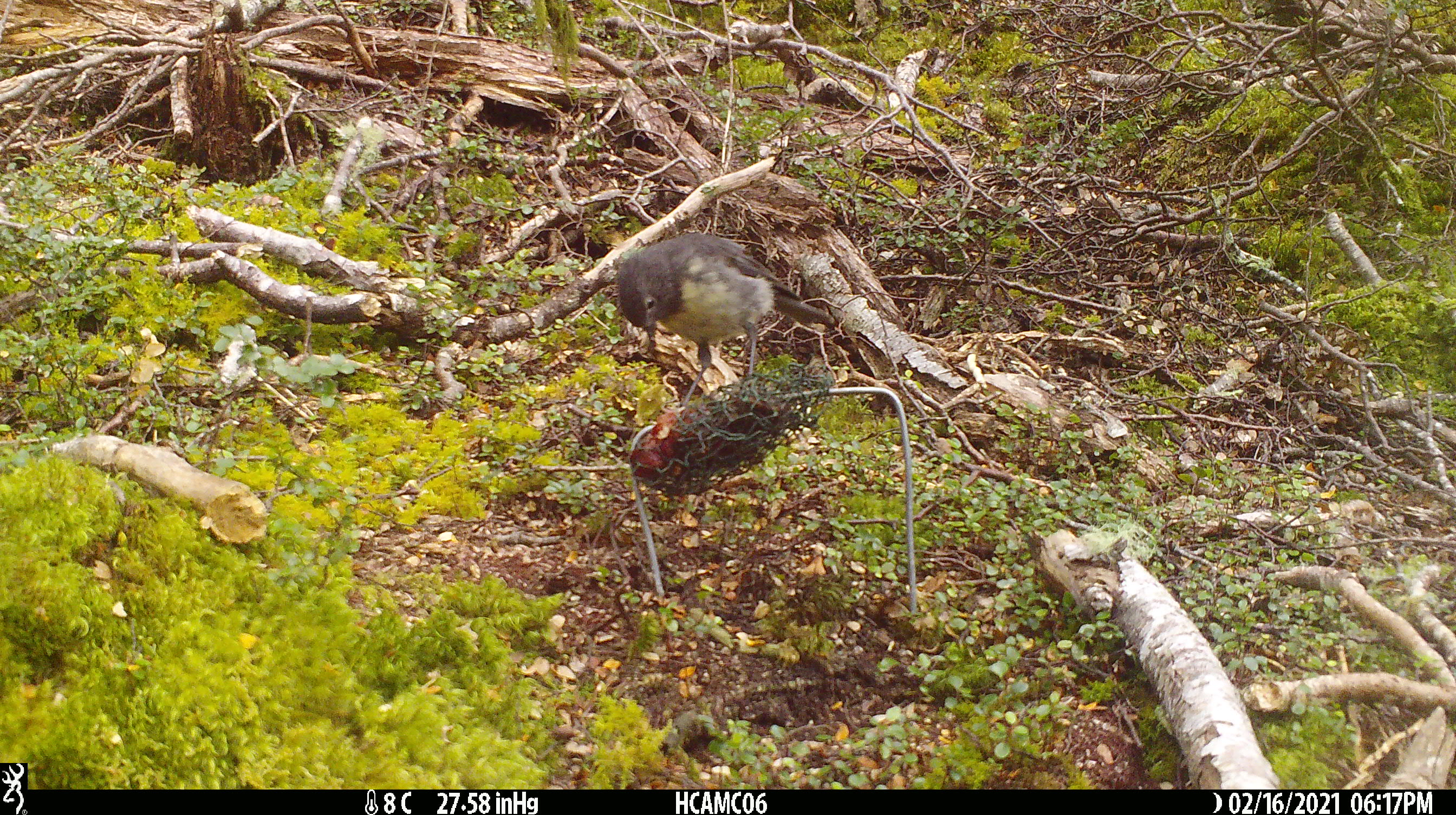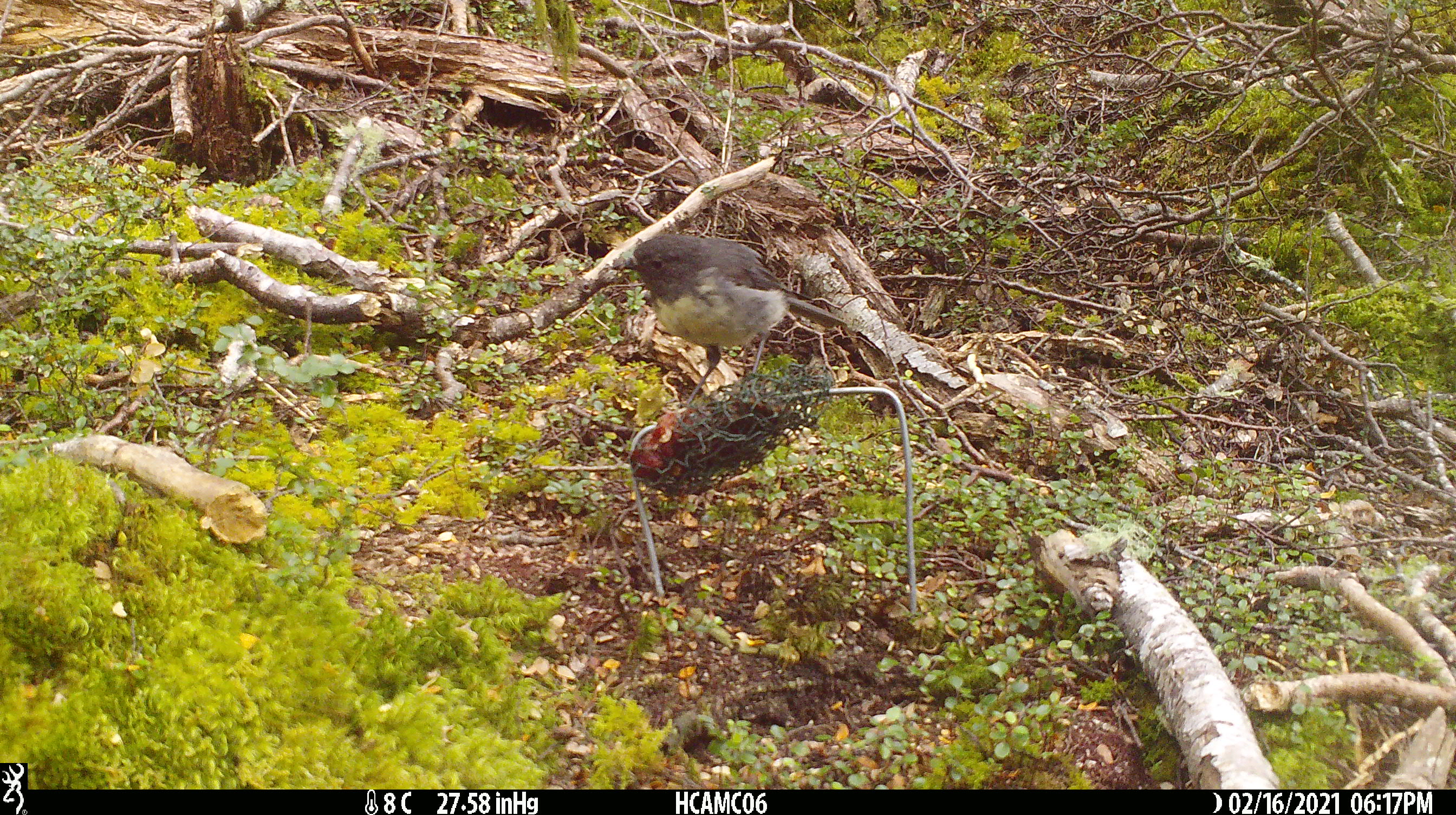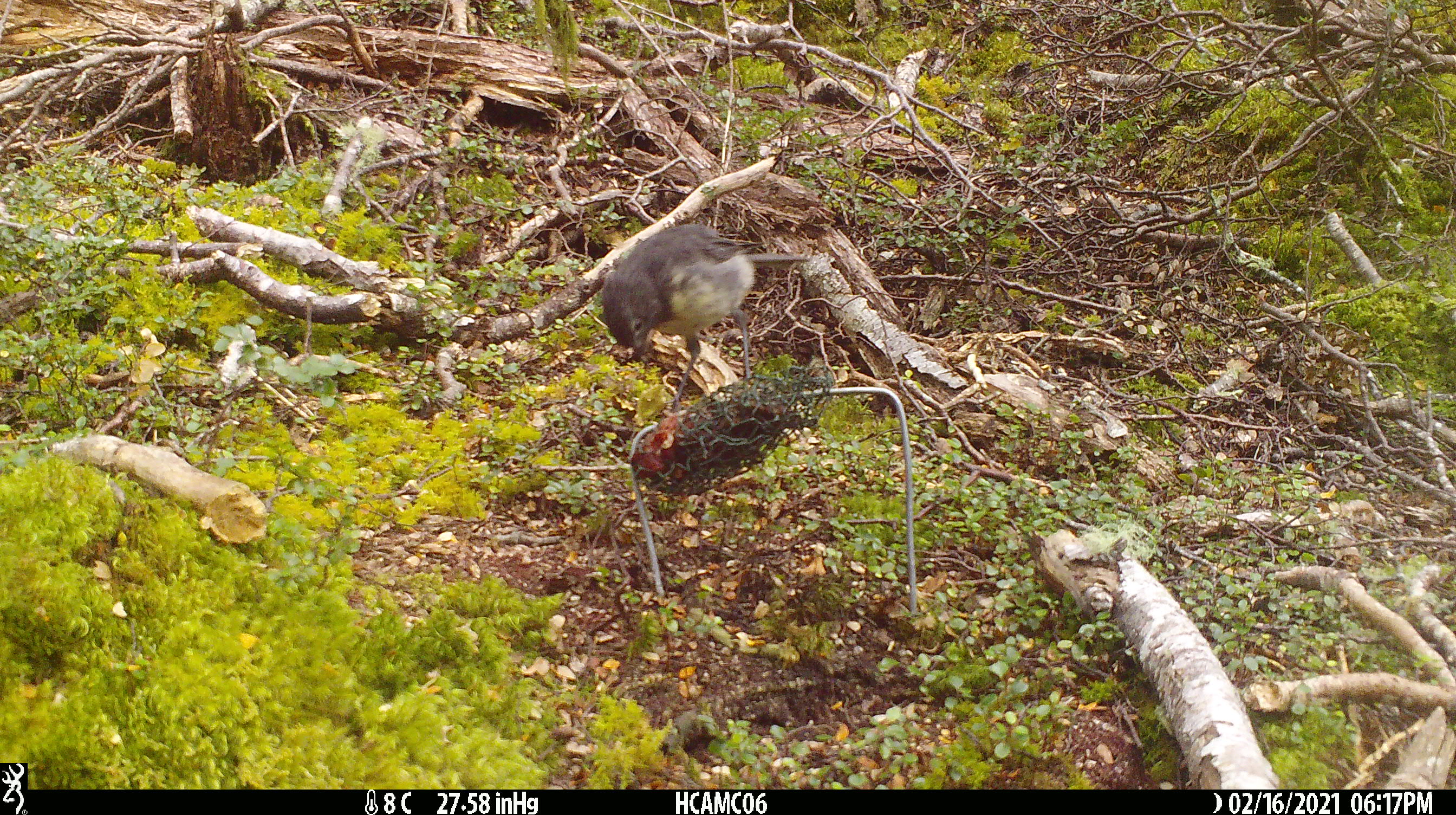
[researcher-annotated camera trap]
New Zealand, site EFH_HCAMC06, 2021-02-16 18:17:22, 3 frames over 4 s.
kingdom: Animalia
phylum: Chordata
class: Aves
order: Passeriformes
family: Petroicidae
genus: Petroica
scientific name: Petroica australis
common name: new zealand robin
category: robin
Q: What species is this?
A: Robin (new zealand robin) (Petroica australis).